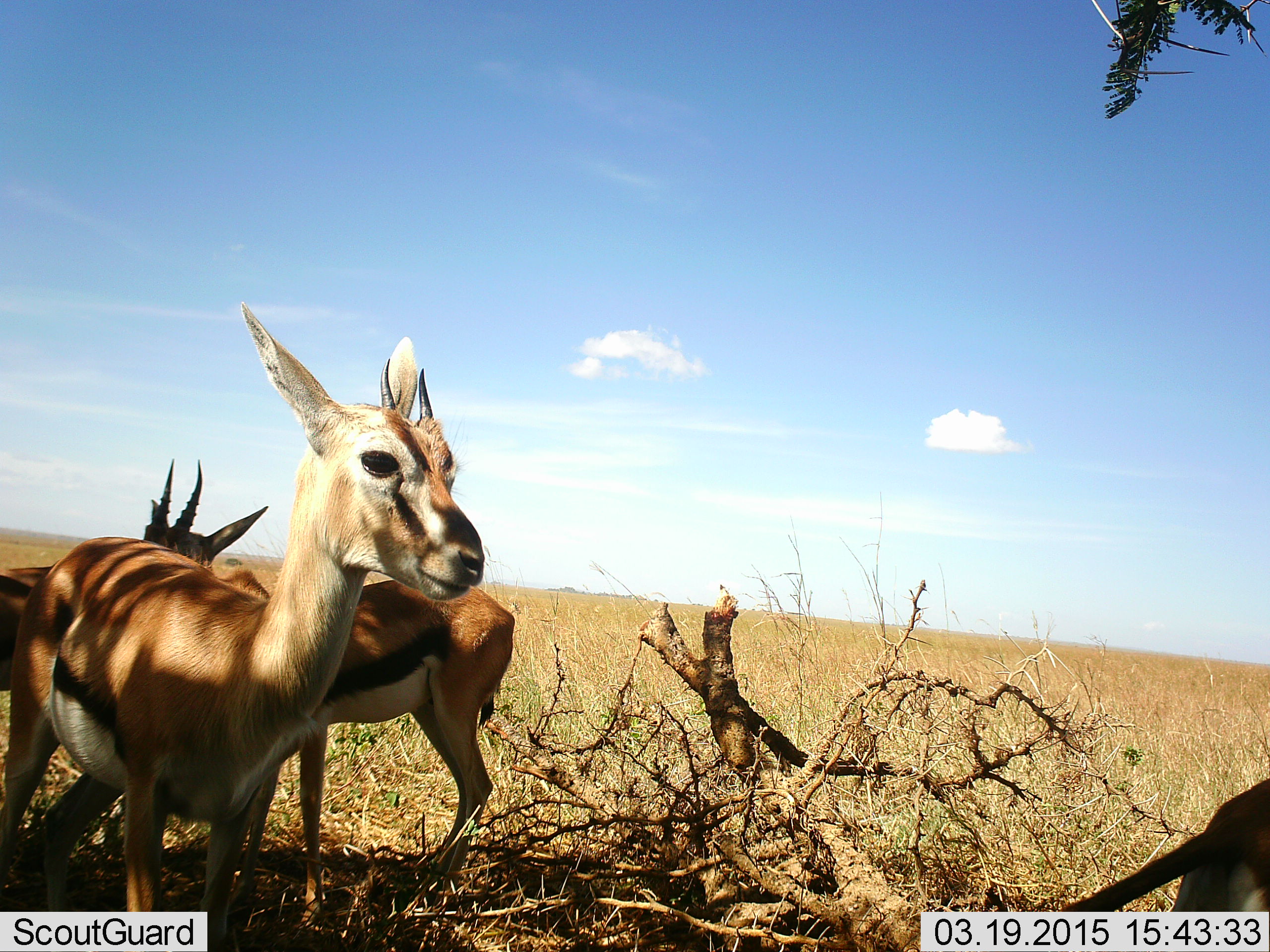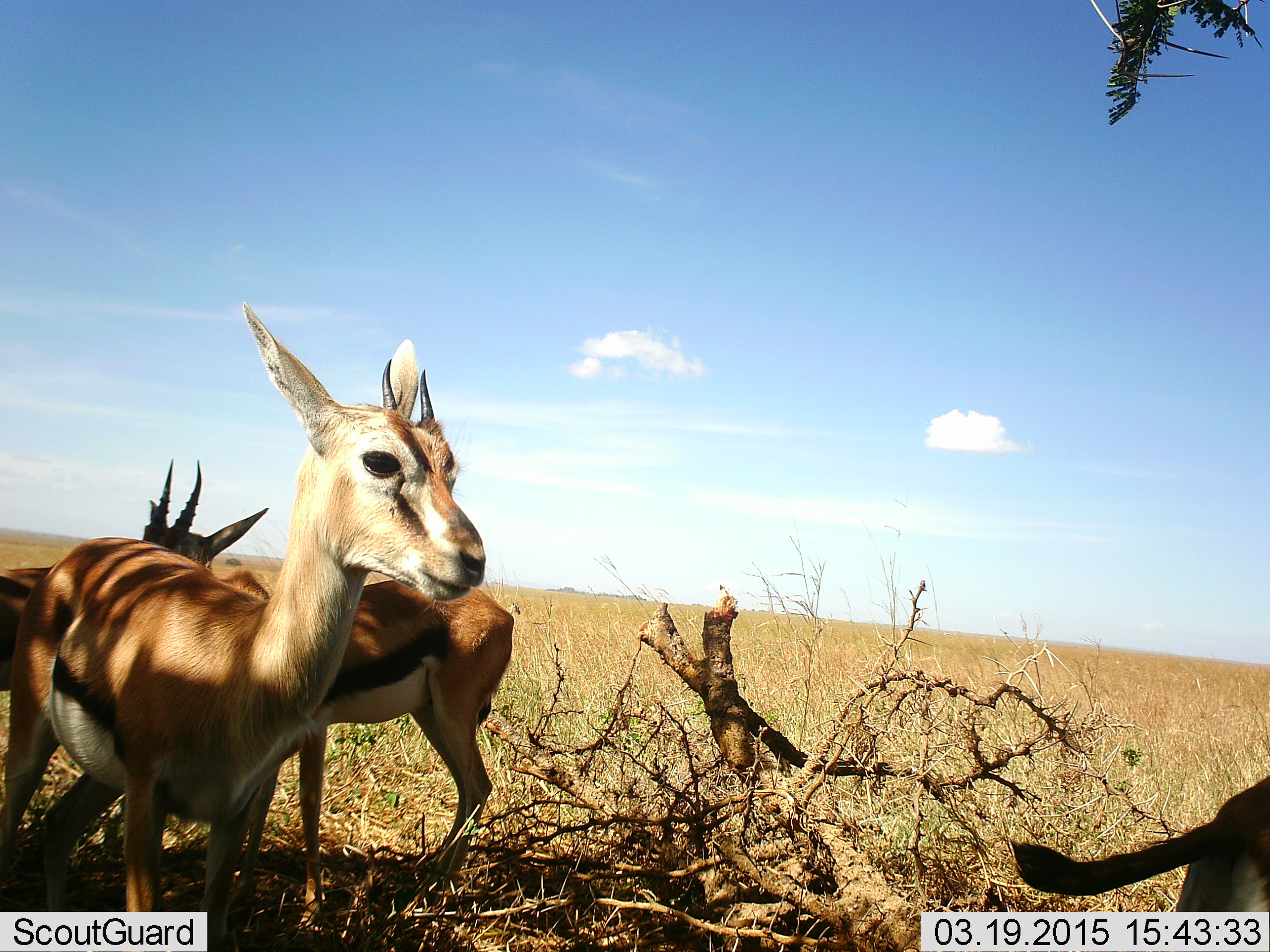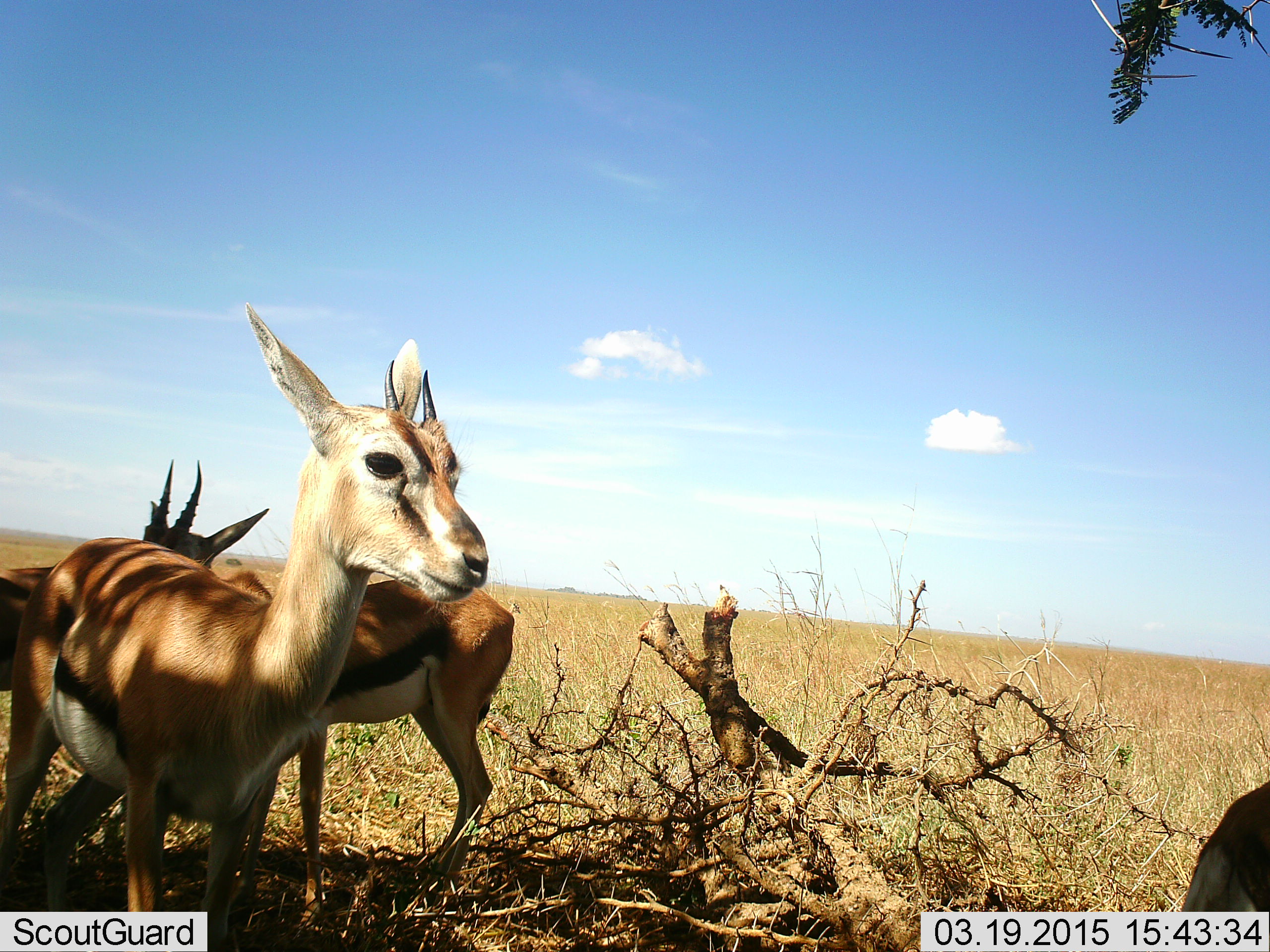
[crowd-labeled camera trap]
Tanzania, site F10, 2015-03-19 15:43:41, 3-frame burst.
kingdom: Animalia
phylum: Chordata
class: Mammalia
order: Artiodactyla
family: Bovidae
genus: Eudorcas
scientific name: Eudorcas thomsonii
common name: thomson's gazelle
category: gazellethomsons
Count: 4.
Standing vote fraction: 100%.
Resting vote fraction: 0%.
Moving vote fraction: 10%.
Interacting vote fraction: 0%.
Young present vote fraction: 0%.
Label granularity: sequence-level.